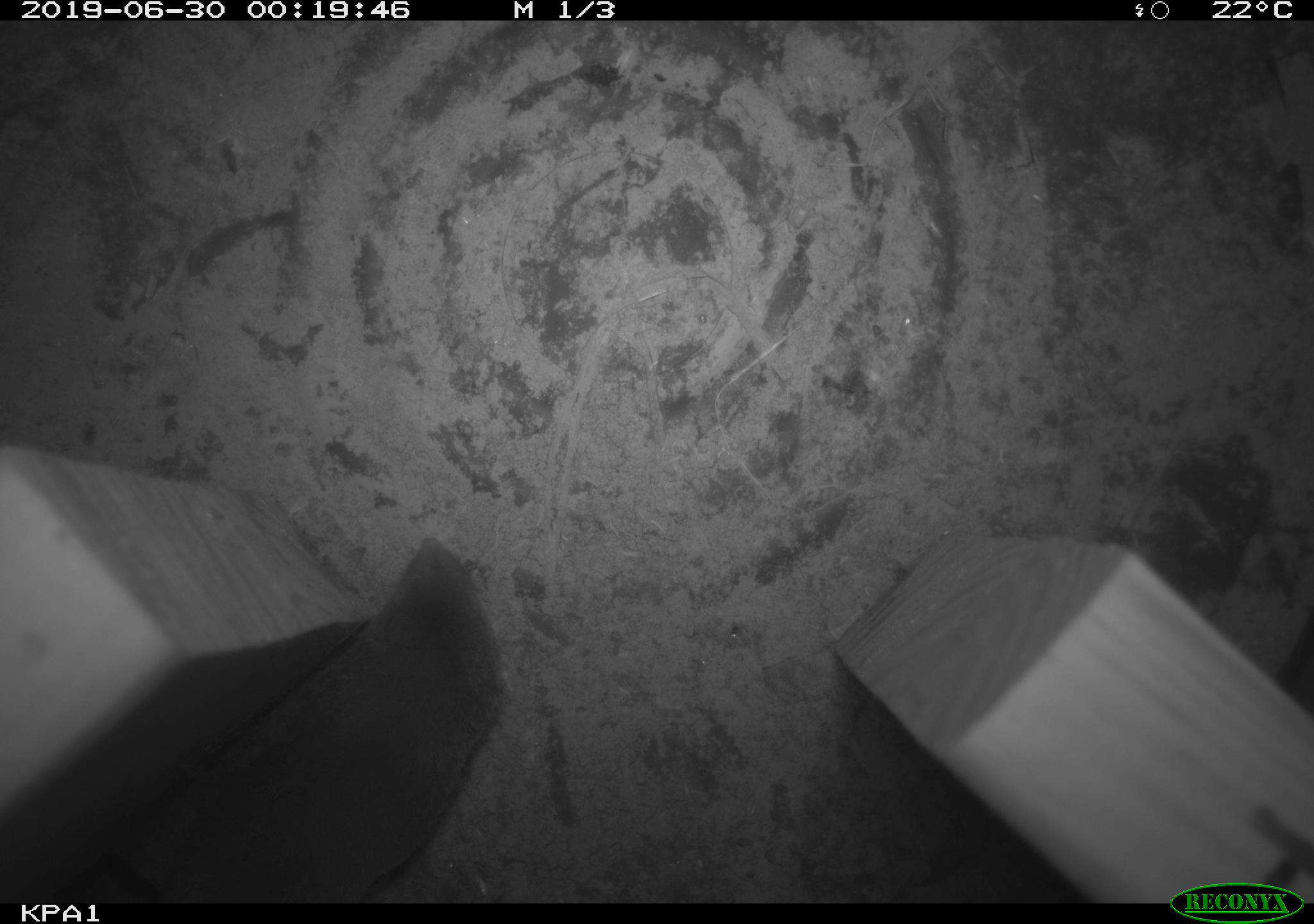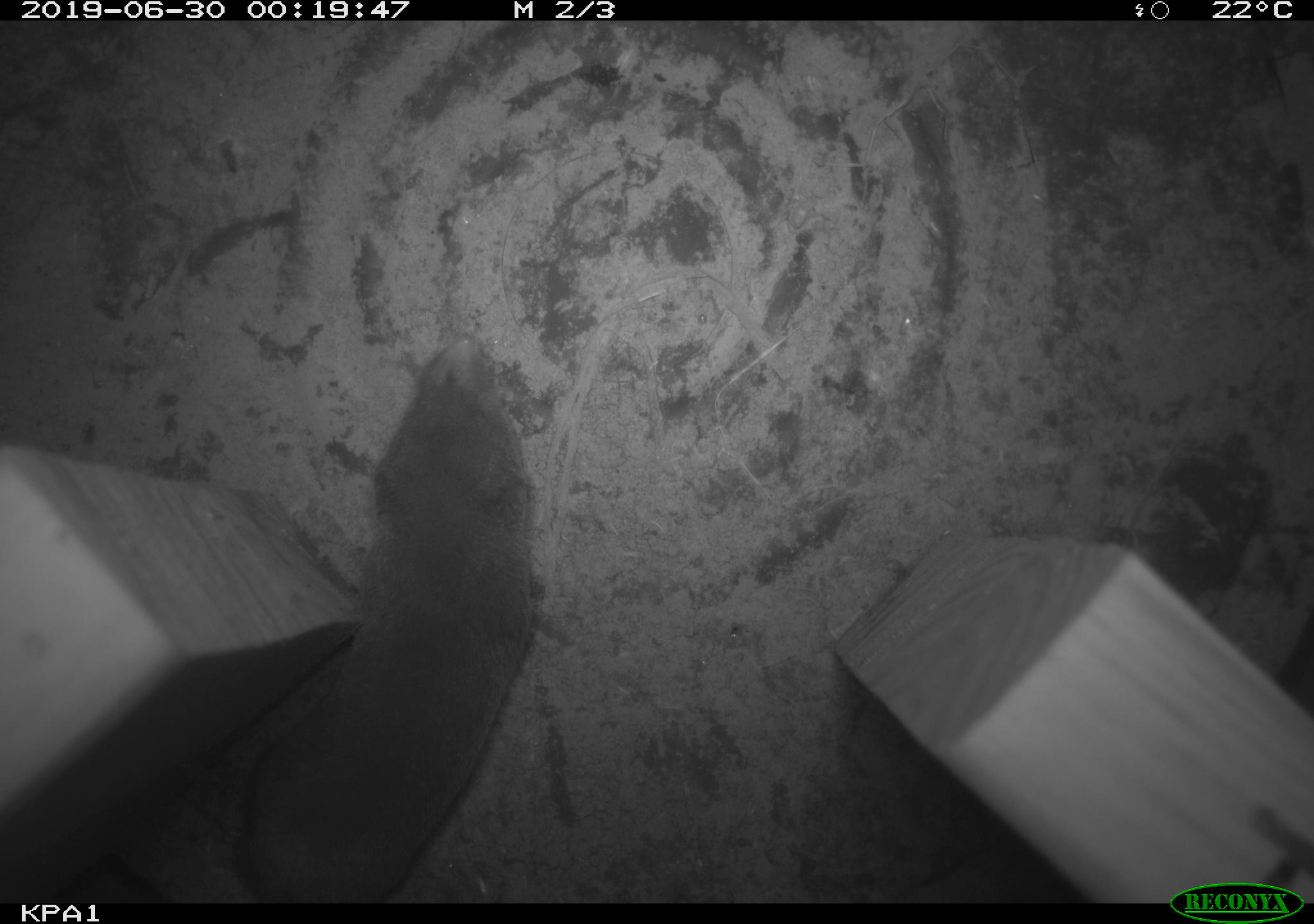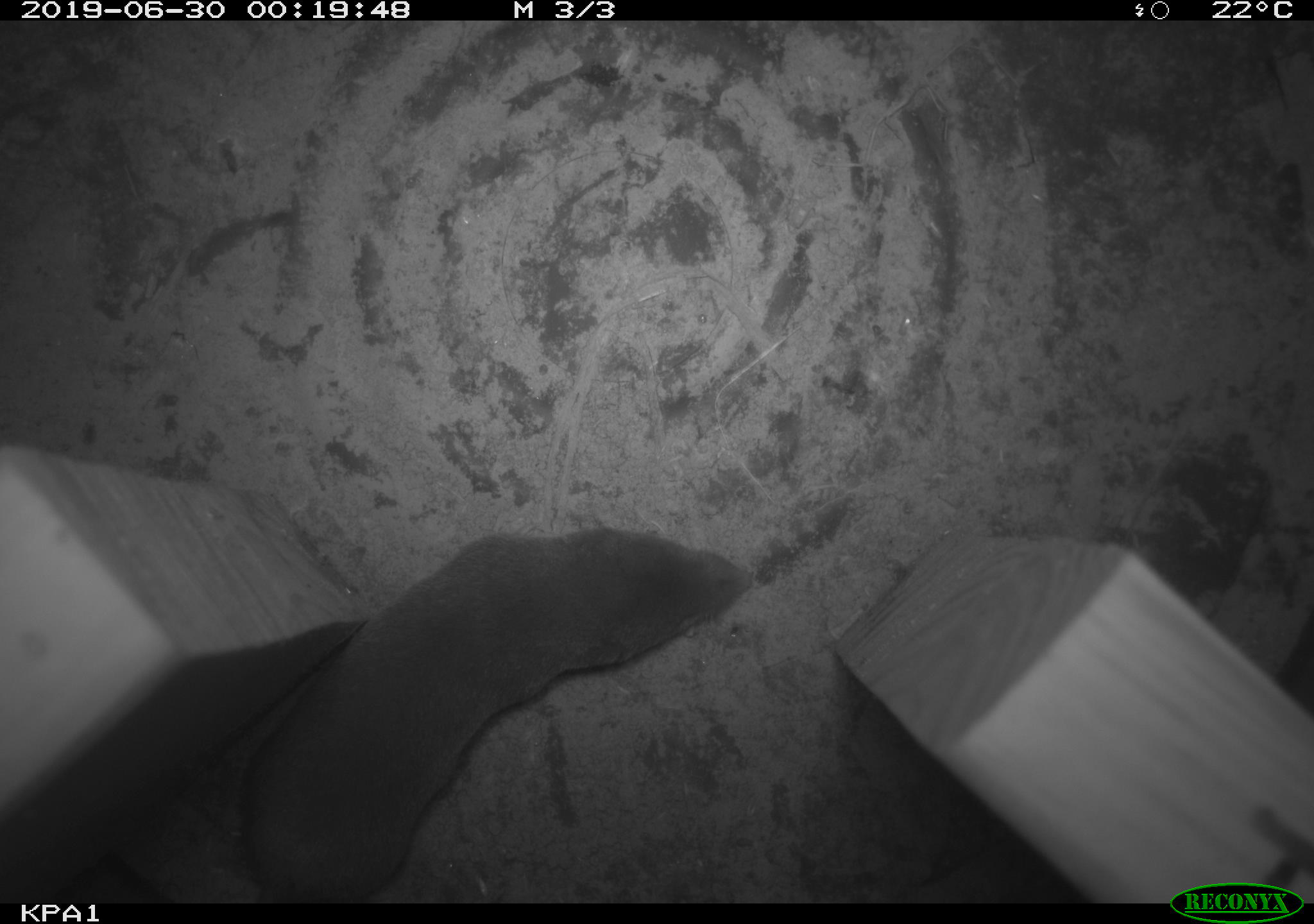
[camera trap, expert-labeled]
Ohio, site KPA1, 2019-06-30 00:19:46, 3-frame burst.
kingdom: Animalia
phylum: Chordata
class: Mammalia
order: Eulipotyphla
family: Soricidae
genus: Blarina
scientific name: Blarina brevicauda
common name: northern short-tailed shrew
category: n. short-tailed shrew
N. short-tailed shrew (northern short-tailed shrew) (Blarina brevicauda).